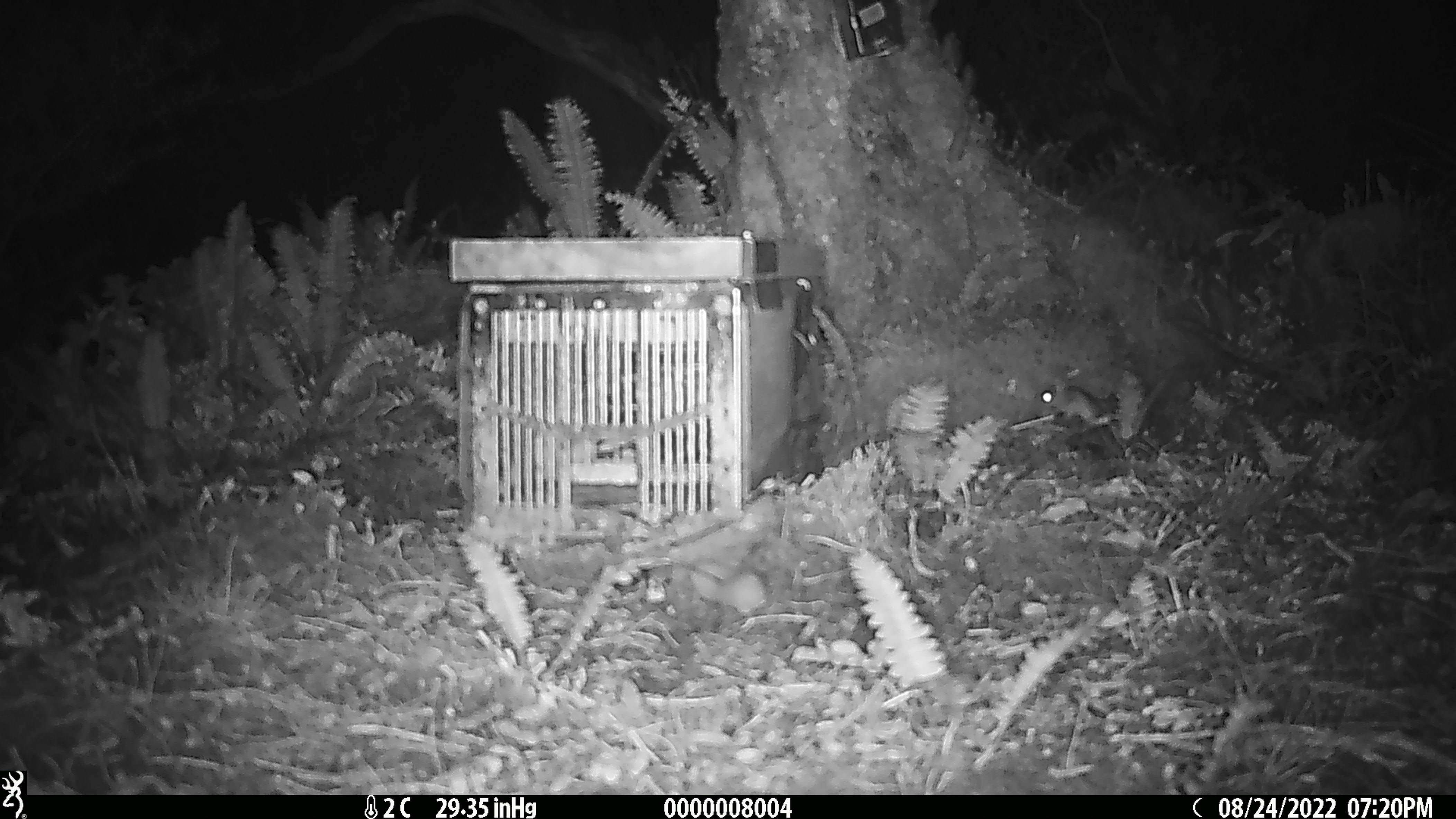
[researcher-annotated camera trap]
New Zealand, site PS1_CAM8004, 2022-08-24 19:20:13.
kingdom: Animalia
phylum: Chordata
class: Mammalia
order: Rodentia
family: Muridae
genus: Mus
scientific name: Mus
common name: mouse